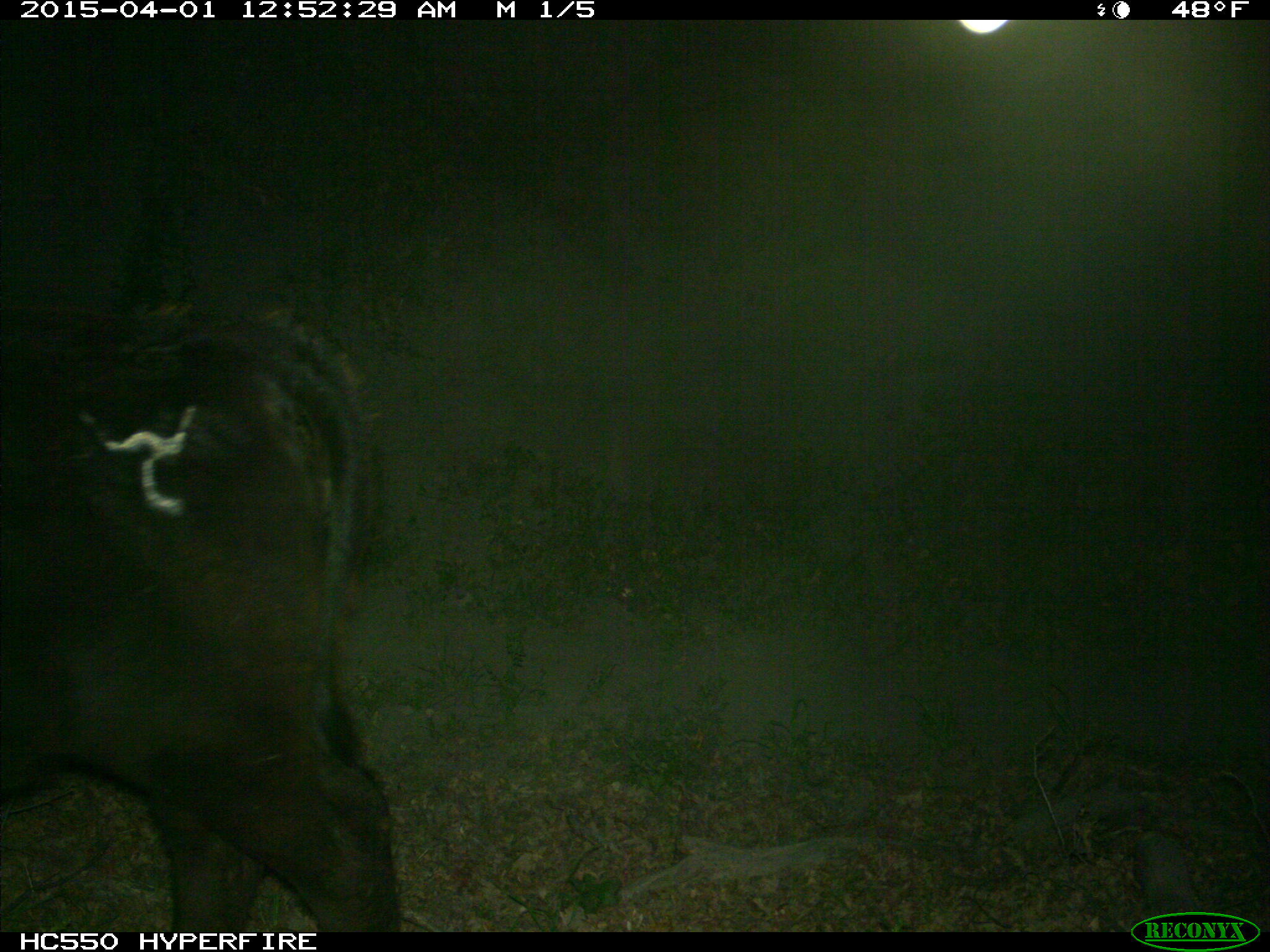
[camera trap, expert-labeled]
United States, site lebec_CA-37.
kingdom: Animalia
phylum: Chordata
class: Mammalia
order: Artiodactyla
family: Bovidae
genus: Bos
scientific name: Bos taurus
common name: domestic cow